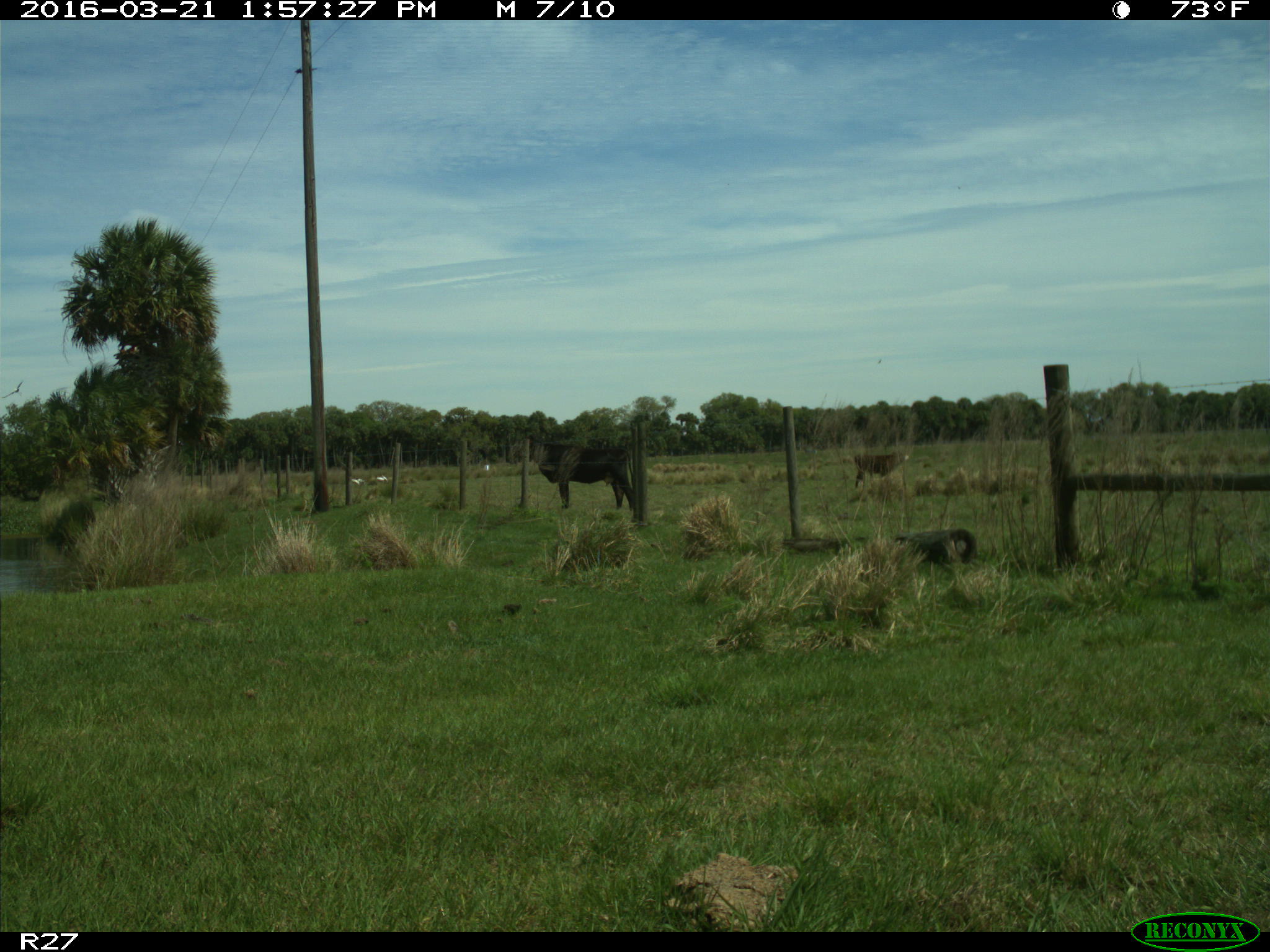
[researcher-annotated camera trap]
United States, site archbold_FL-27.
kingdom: Animalia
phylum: Chordata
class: Mammalia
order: Artiodactyla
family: Bovidae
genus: Bos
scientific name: Bos taurus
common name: domestic cow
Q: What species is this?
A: Bos taurus (domestic cow).